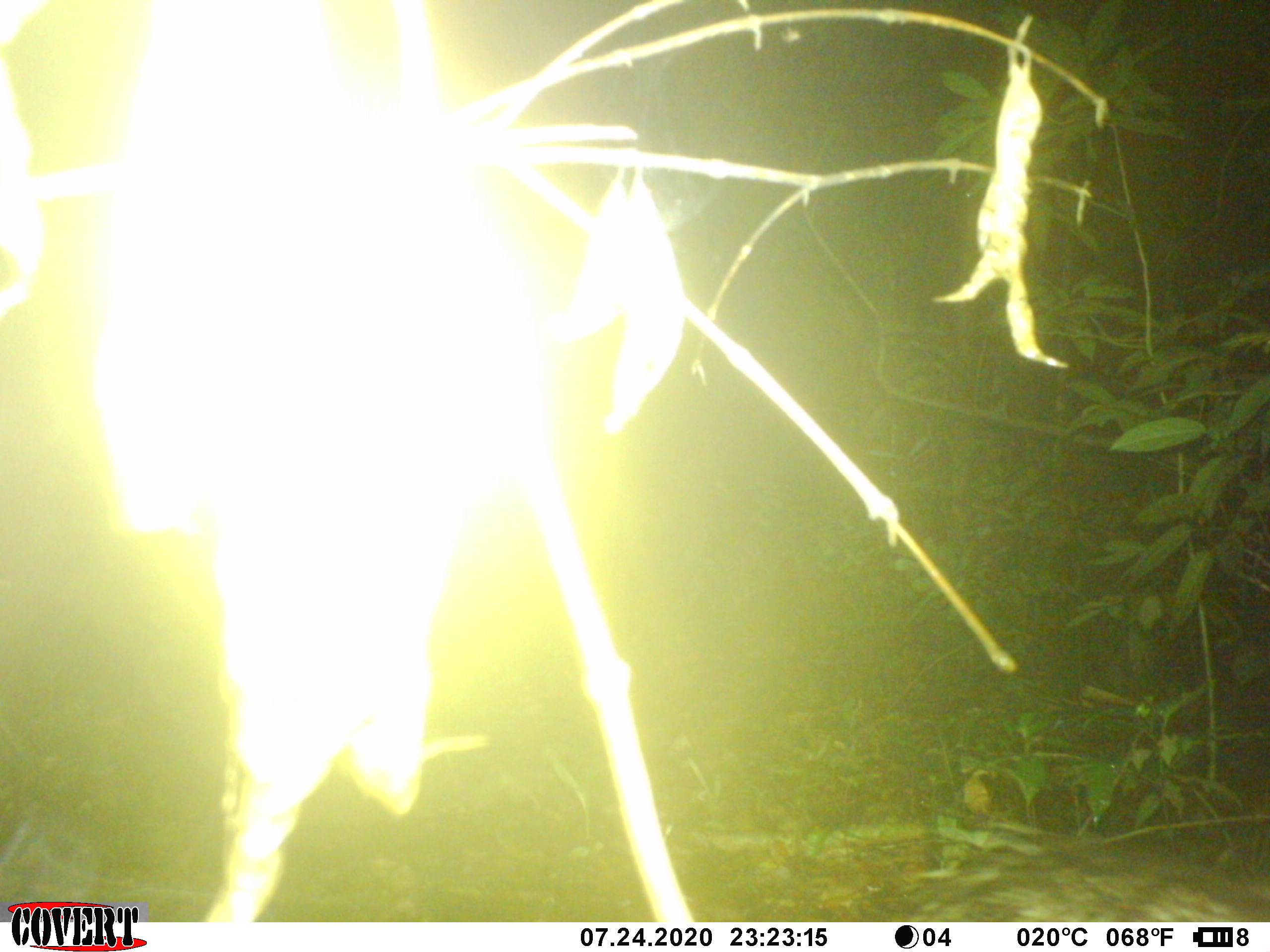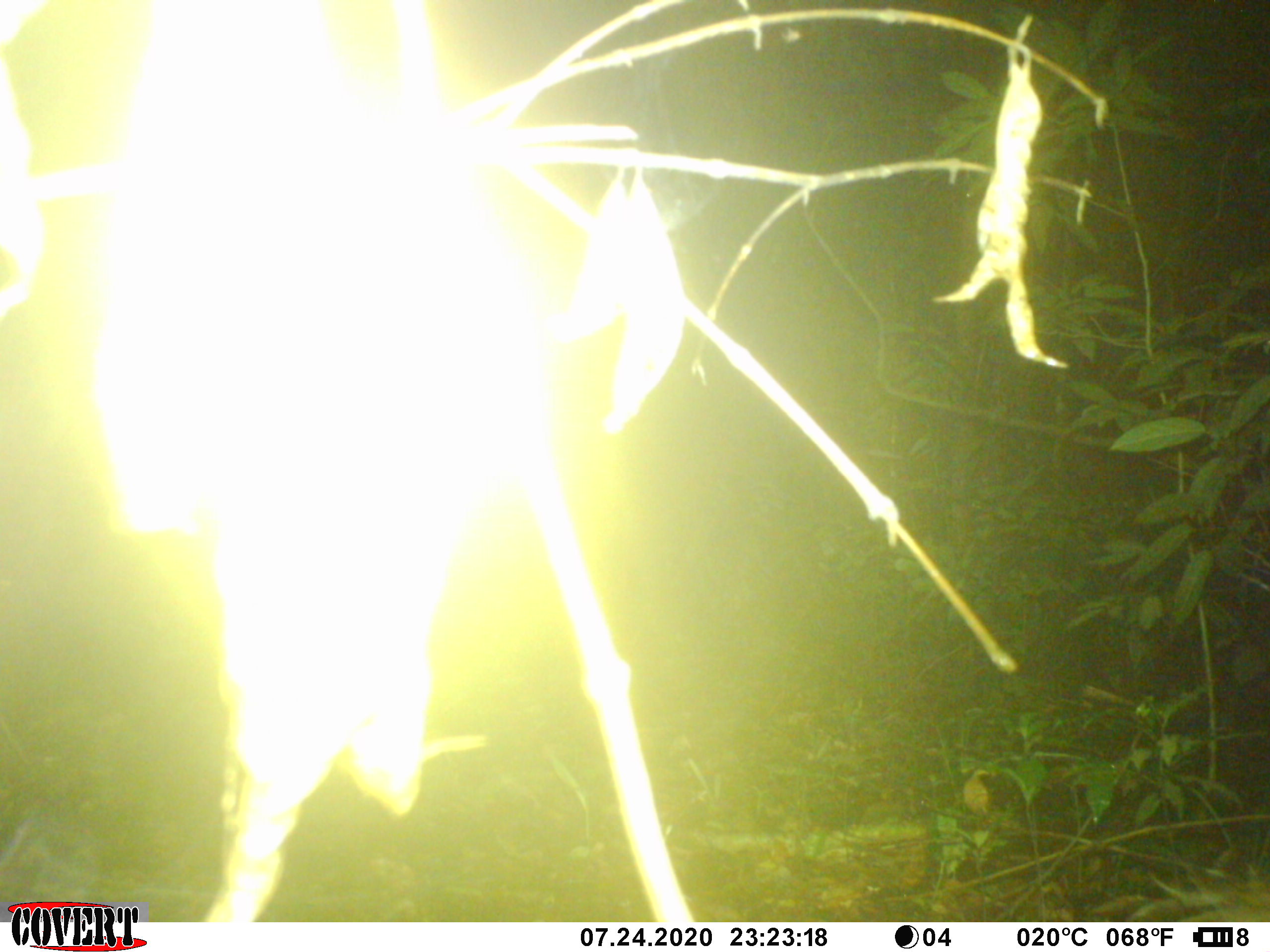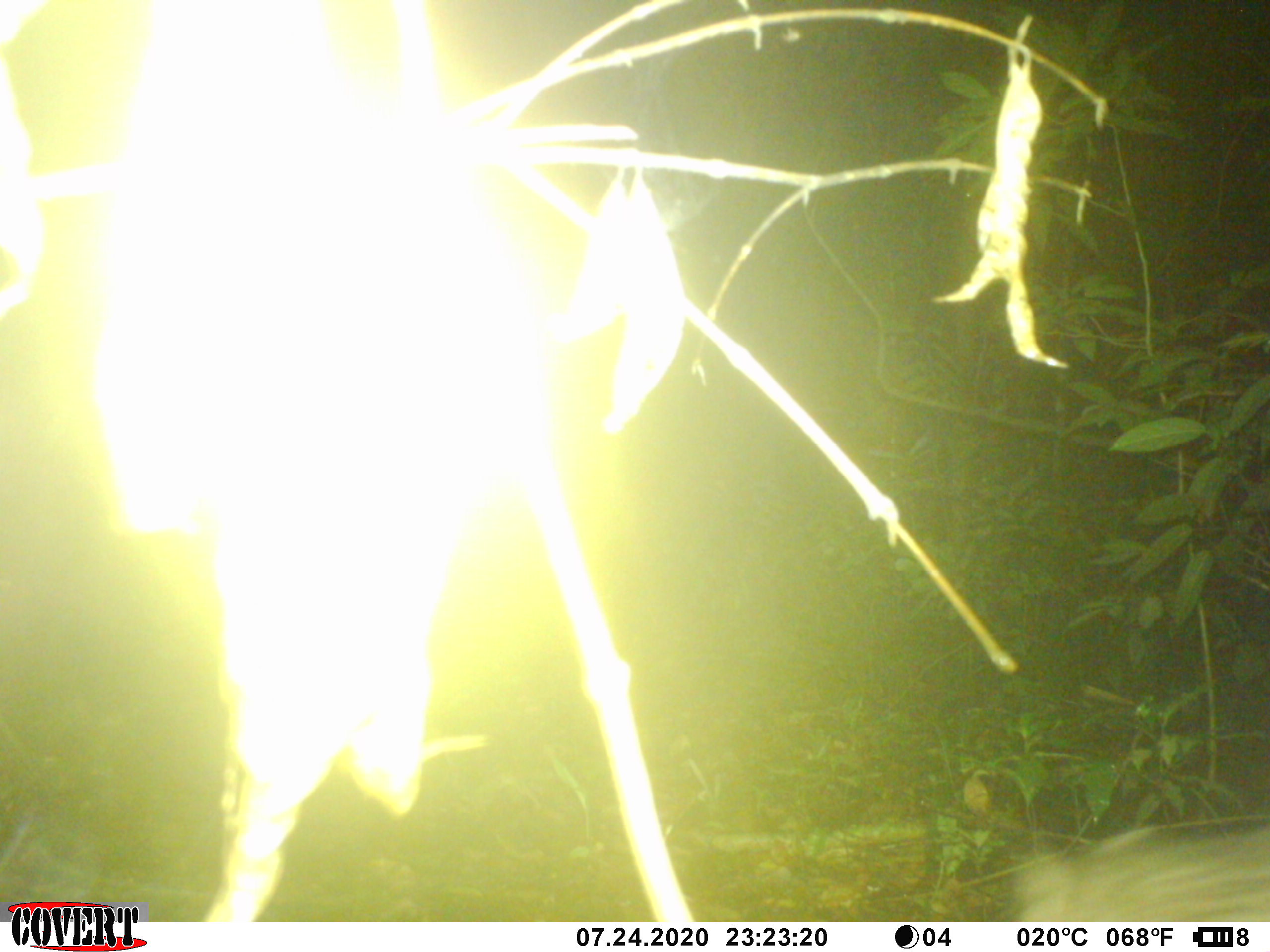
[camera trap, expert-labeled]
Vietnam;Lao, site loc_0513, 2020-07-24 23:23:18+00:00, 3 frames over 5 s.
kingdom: Animalia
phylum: Chordata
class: Mammalia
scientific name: Mammalia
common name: mammal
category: unidentified small mammal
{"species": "unidentified small mammal (mammal) (Mammalia)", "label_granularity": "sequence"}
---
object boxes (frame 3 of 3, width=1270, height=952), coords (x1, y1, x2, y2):
unidentified small mammal: (1010, 823, 1270, 922)